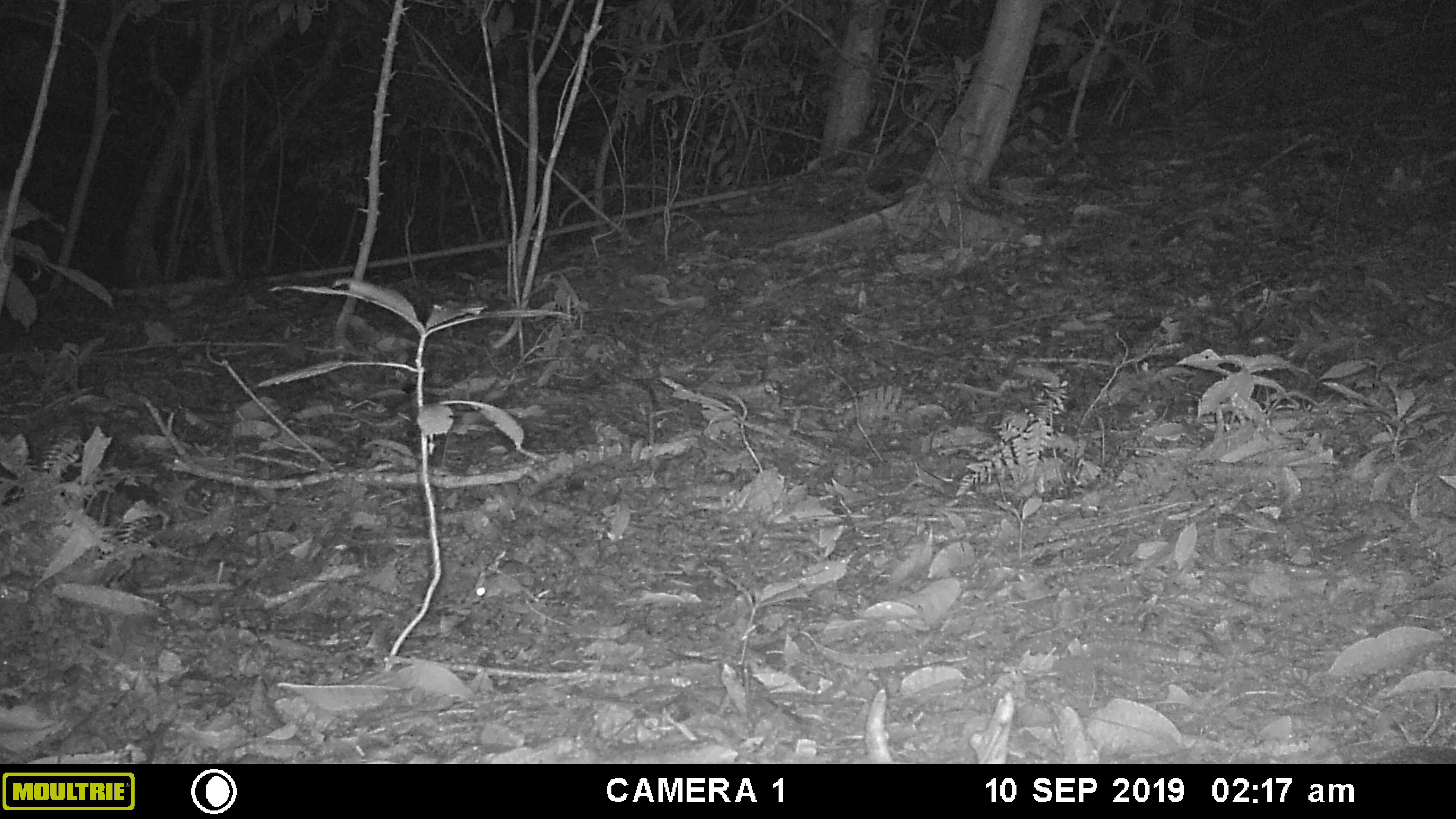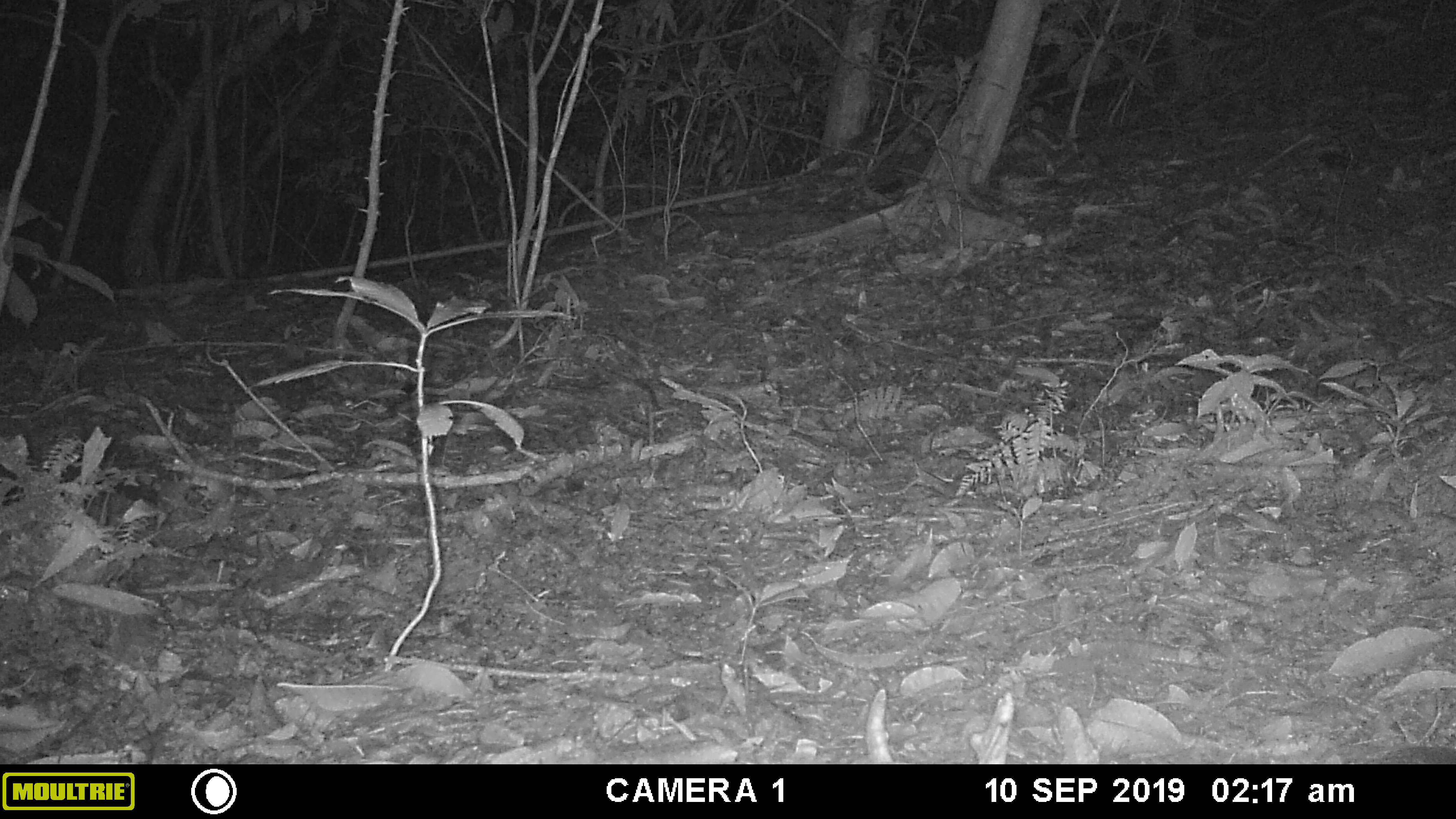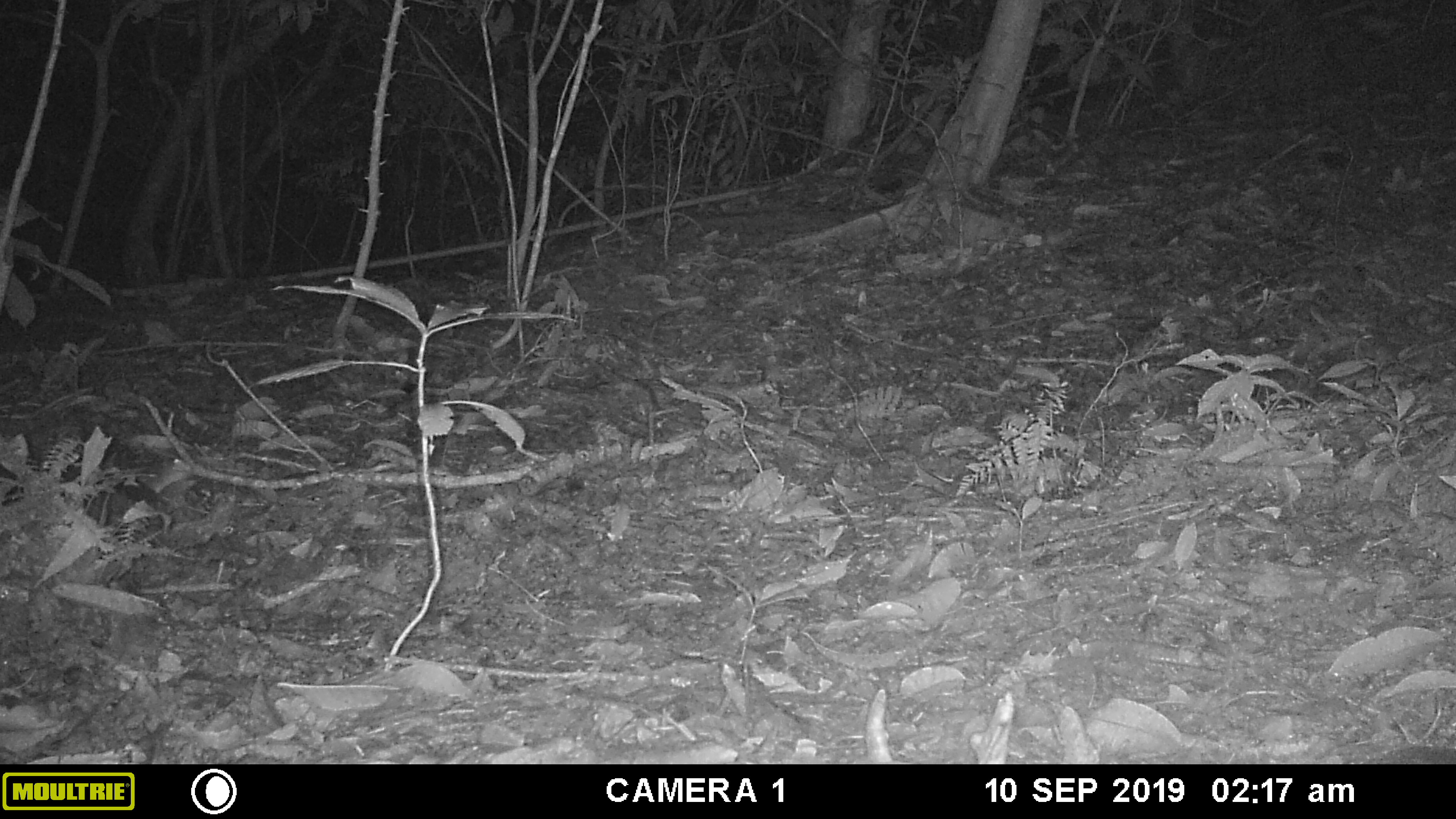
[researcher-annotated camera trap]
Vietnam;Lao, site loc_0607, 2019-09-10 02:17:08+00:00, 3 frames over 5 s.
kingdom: Animalia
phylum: Chordata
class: Mammalia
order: Rodentia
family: Muridae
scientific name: Muridae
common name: old-world mice and rats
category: unidentified murid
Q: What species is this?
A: Unidentified murid (old-world mice and rats) (Muridae).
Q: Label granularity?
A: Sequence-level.